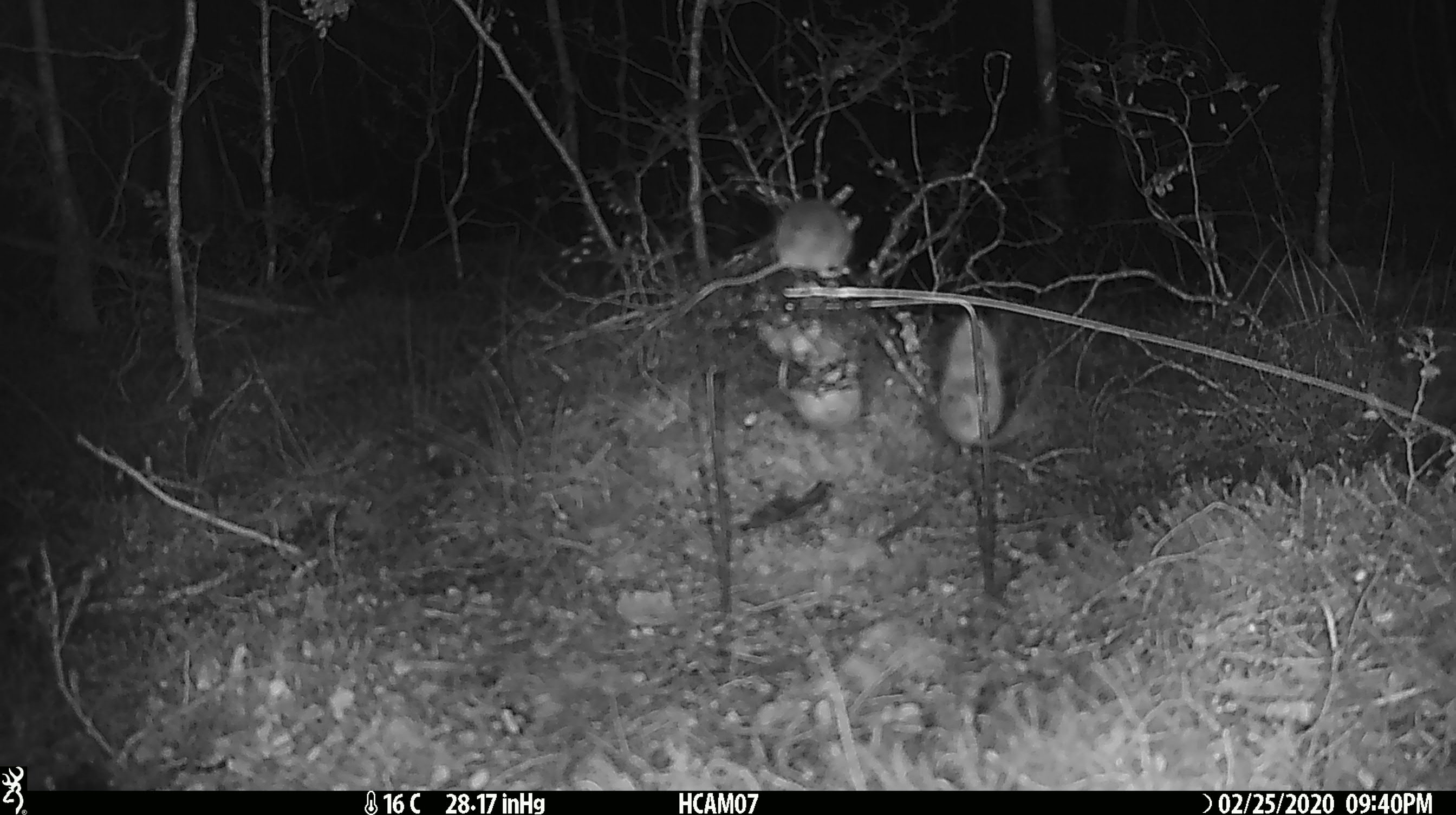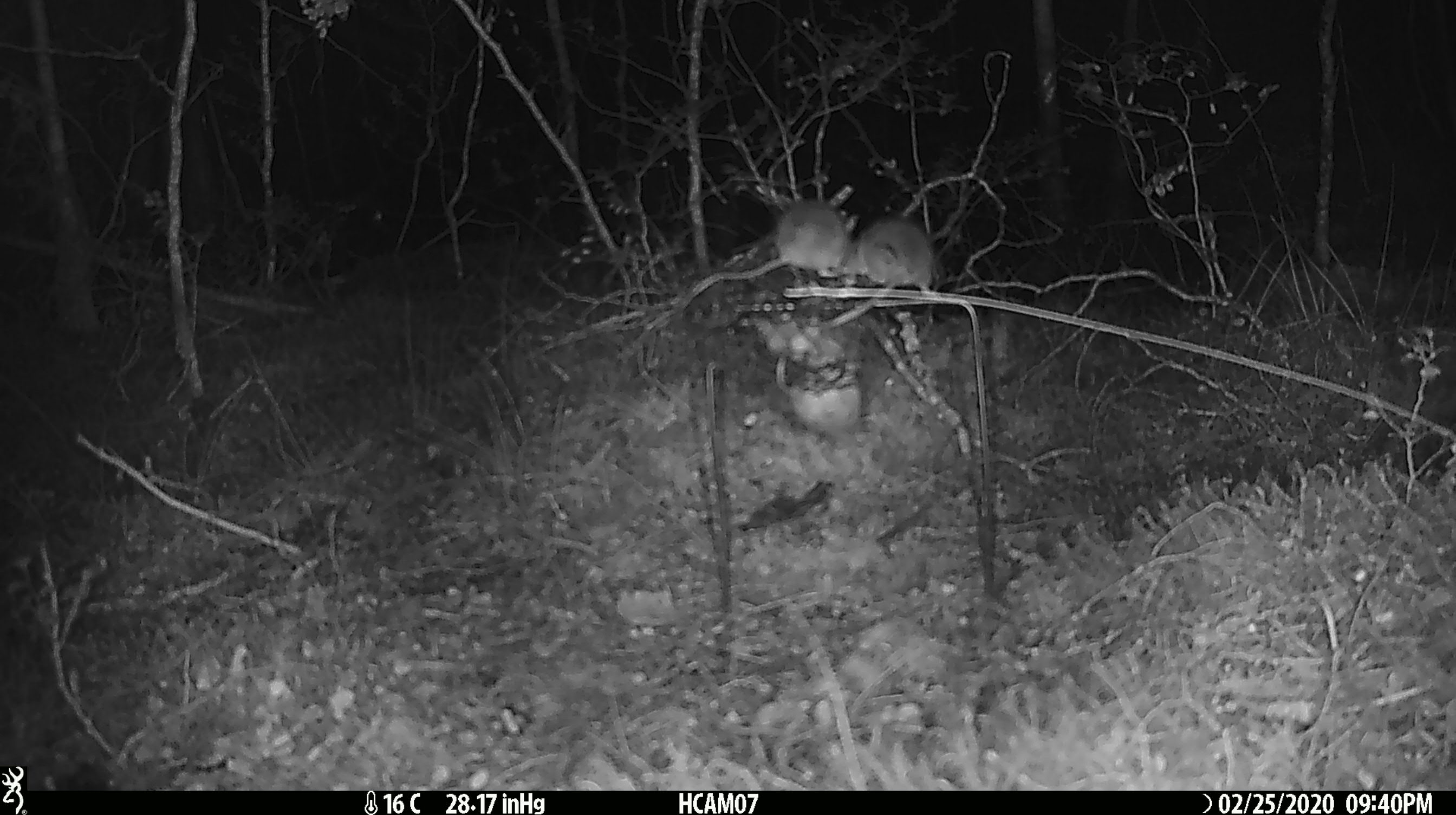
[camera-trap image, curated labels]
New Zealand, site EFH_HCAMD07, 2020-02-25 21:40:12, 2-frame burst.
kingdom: Animalia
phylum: Chordata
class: Mammalia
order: Rodentia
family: Muridae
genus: Mus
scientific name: Mus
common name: mouse